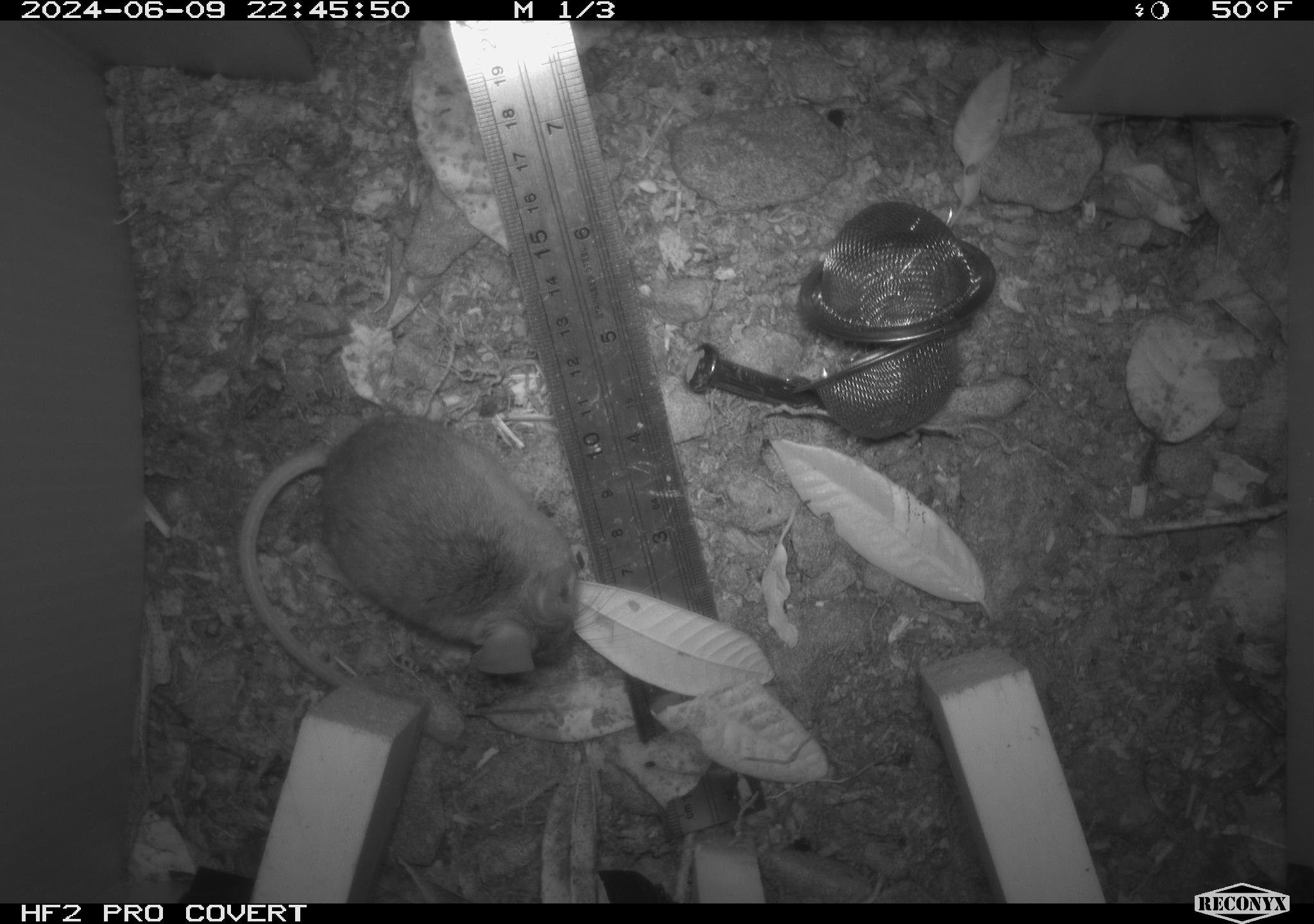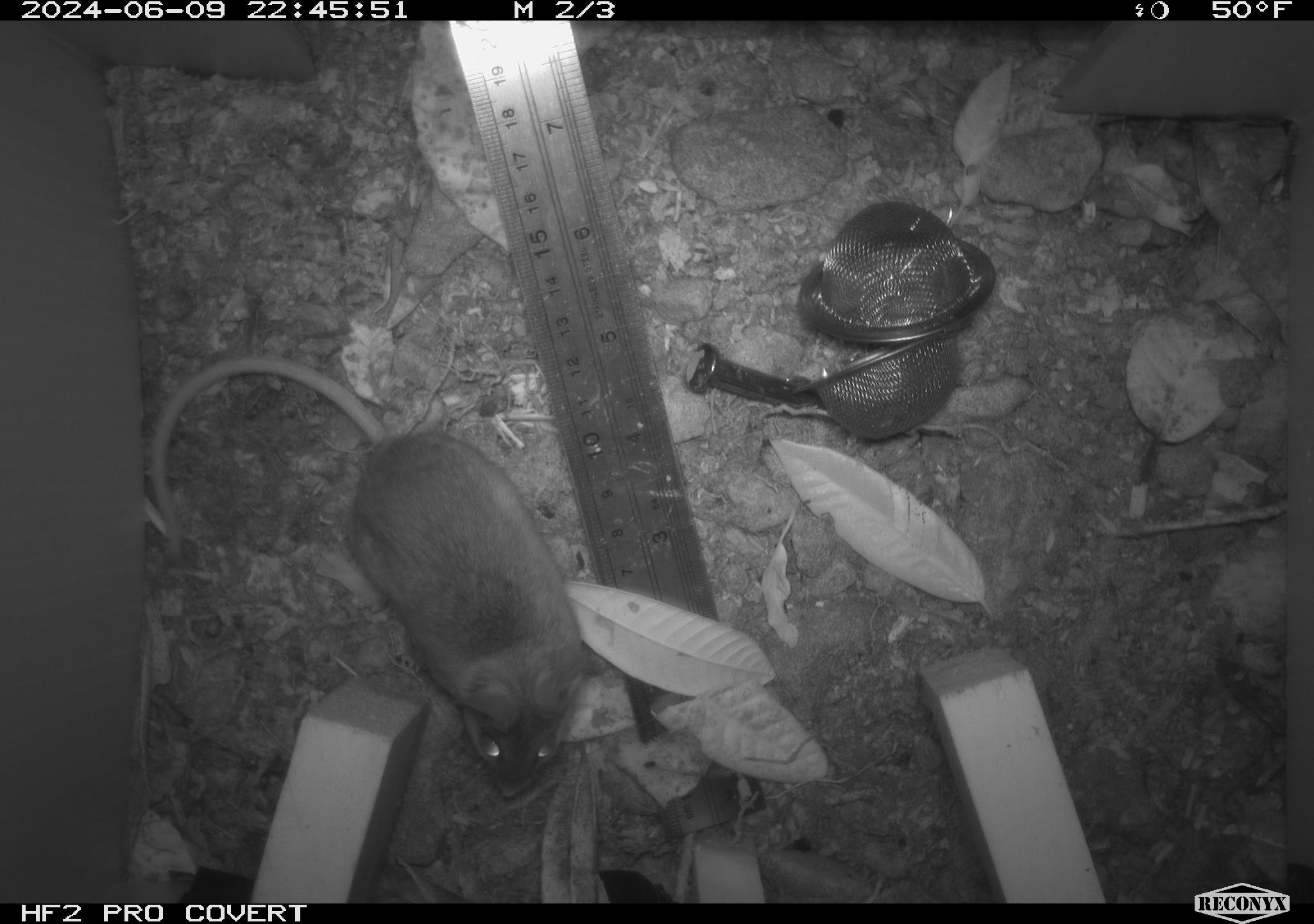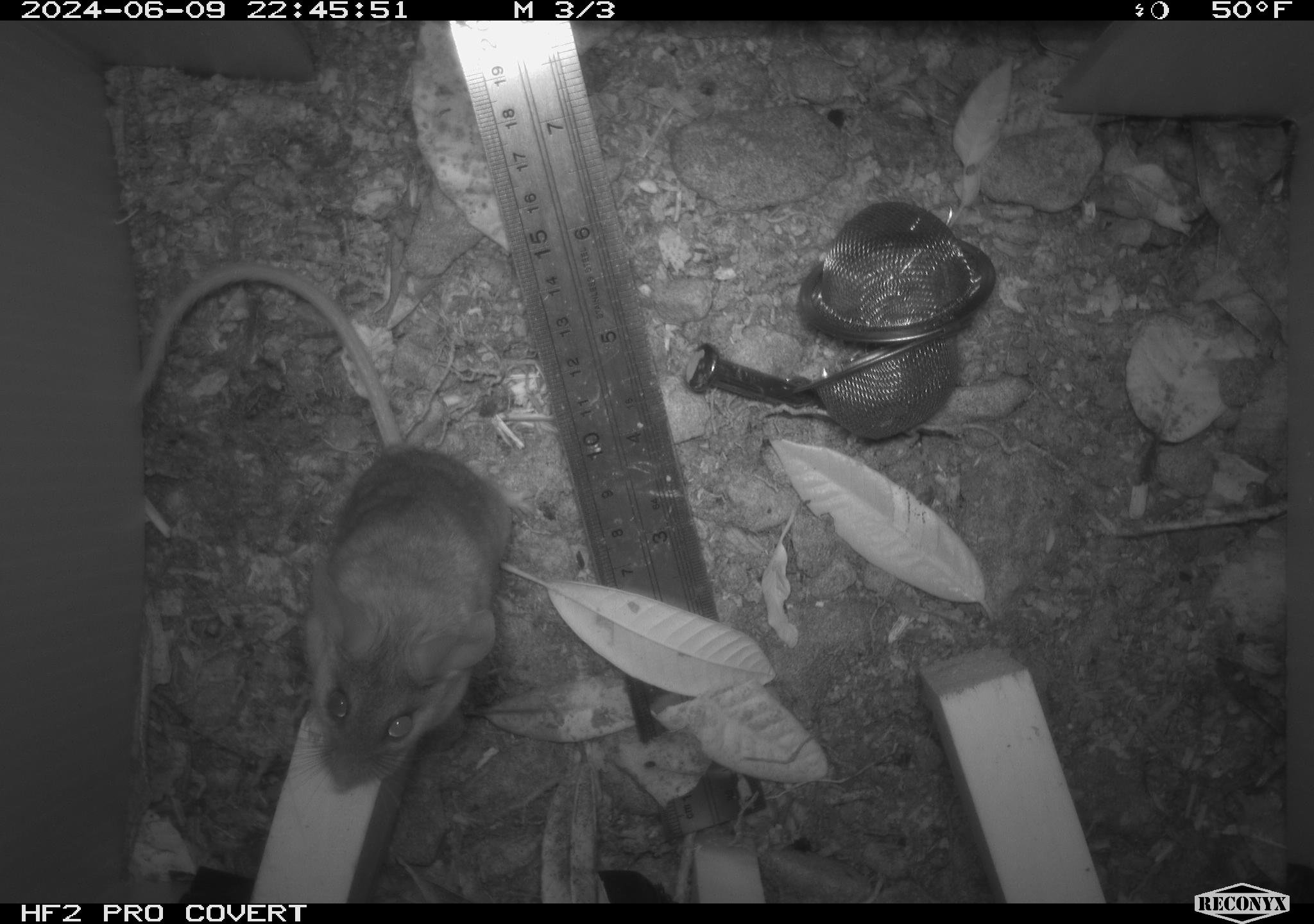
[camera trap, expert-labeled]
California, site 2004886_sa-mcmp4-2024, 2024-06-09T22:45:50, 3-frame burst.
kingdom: Animalia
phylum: Chordata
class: Mammalia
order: Rodentia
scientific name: Rodentia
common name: mouse species